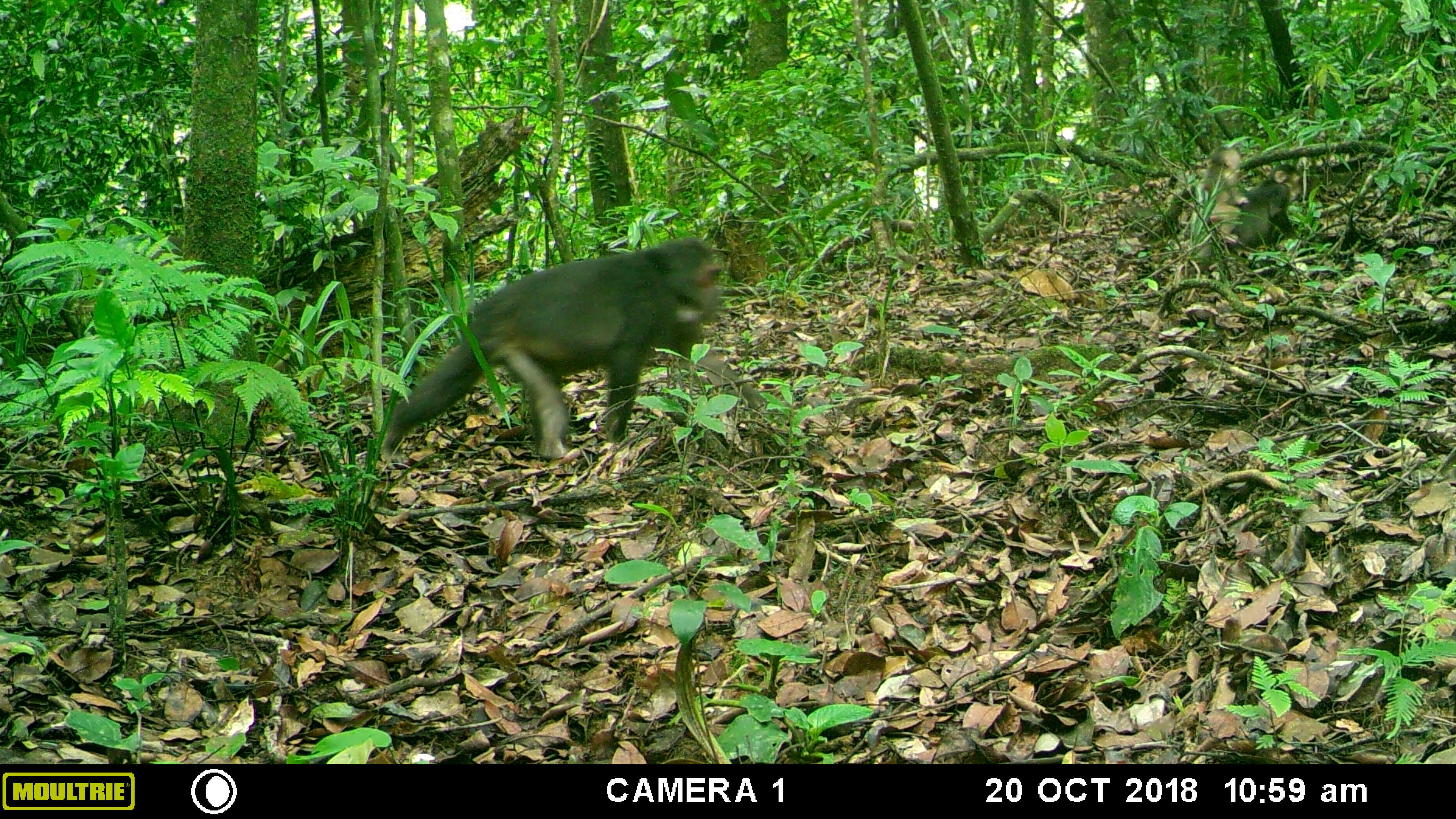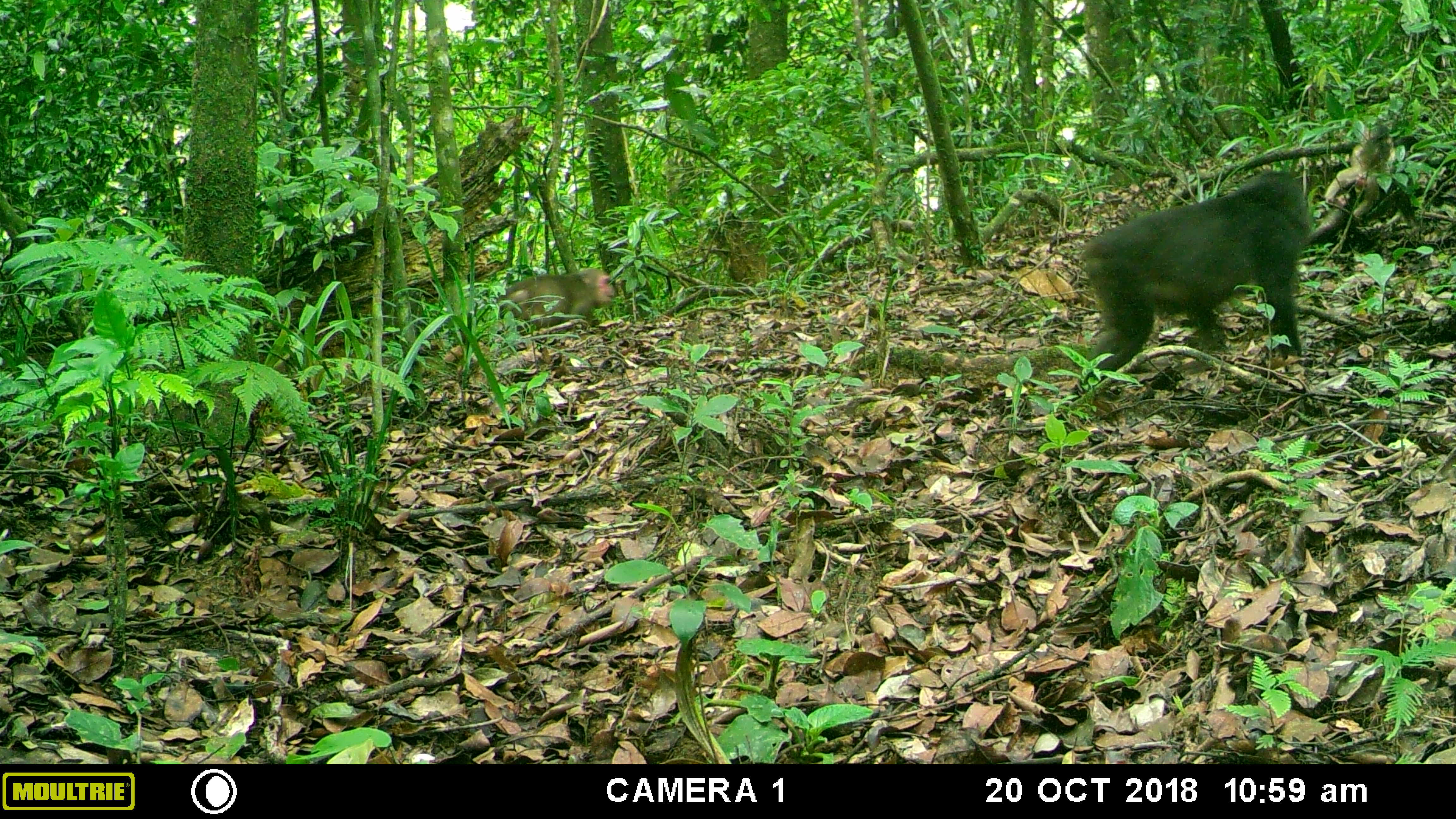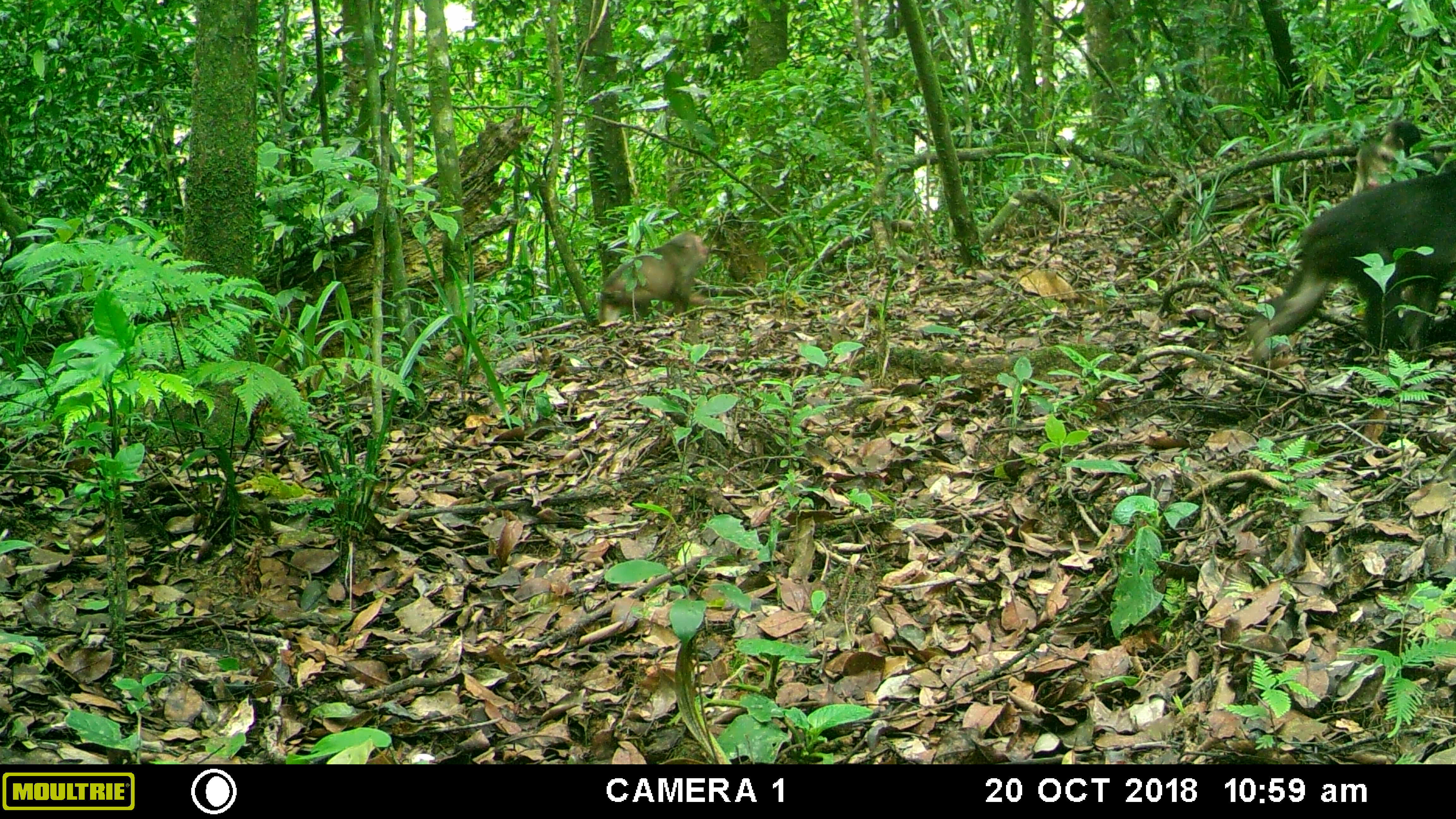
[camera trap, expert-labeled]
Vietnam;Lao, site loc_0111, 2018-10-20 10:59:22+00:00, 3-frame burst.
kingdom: Animalia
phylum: Chordata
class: Mammalia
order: Primates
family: Cercopithecidae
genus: Macaca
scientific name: Macaca arctoides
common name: stump-tailed macaque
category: stump tailed macaque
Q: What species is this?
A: Stump tailed macaque (stump-tailed macaque) (Macaca arctoides).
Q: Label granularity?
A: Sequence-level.